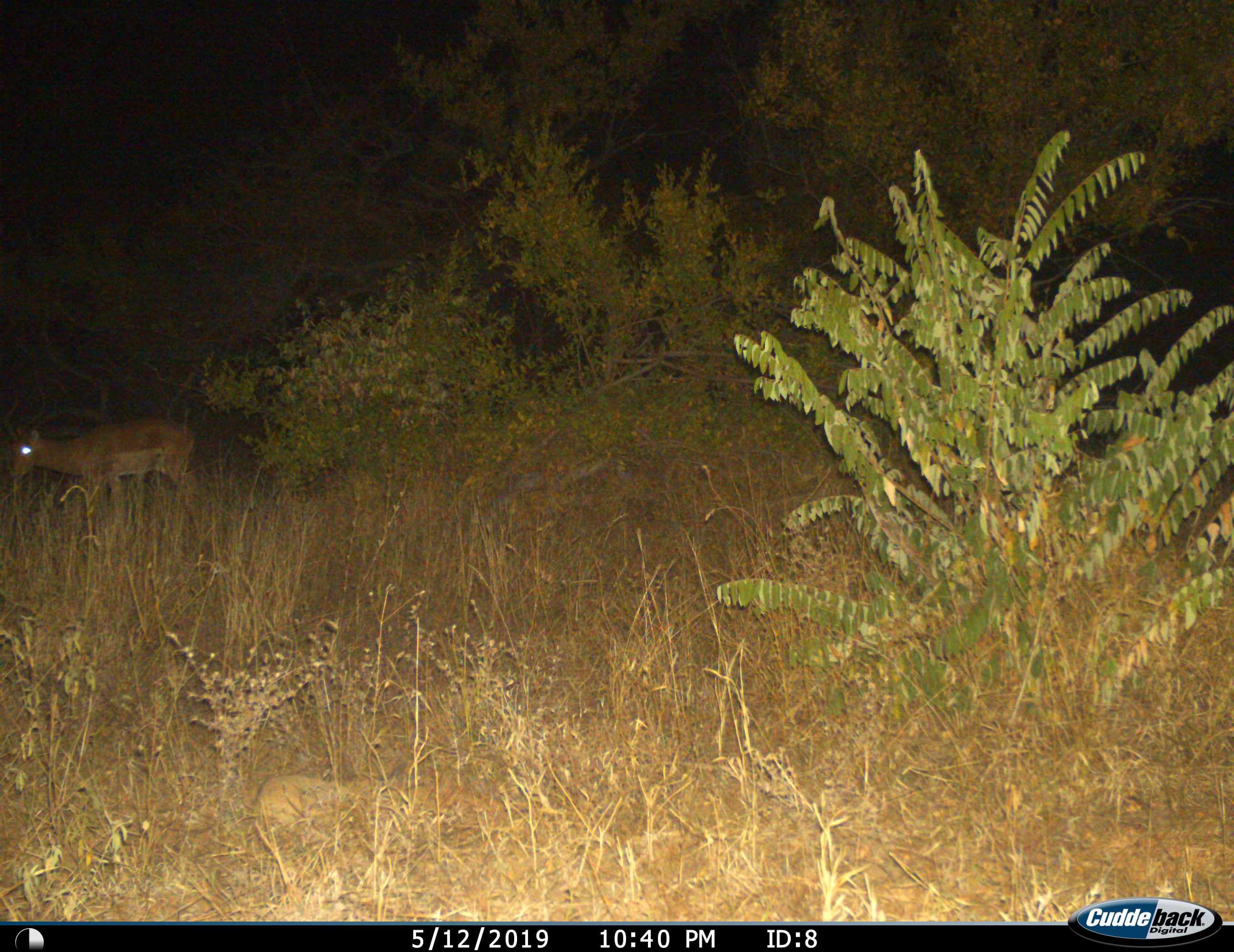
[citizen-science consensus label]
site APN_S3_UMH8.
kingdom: Animalia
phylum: Chordata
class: Mammalia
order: Artiodactyla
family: Bovidae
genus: Aepyceros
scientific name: Aepyceros melampus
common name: impala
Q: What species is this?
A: Impala (Aepyceros melampus).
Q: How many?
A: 1.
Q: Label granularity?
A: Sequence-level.